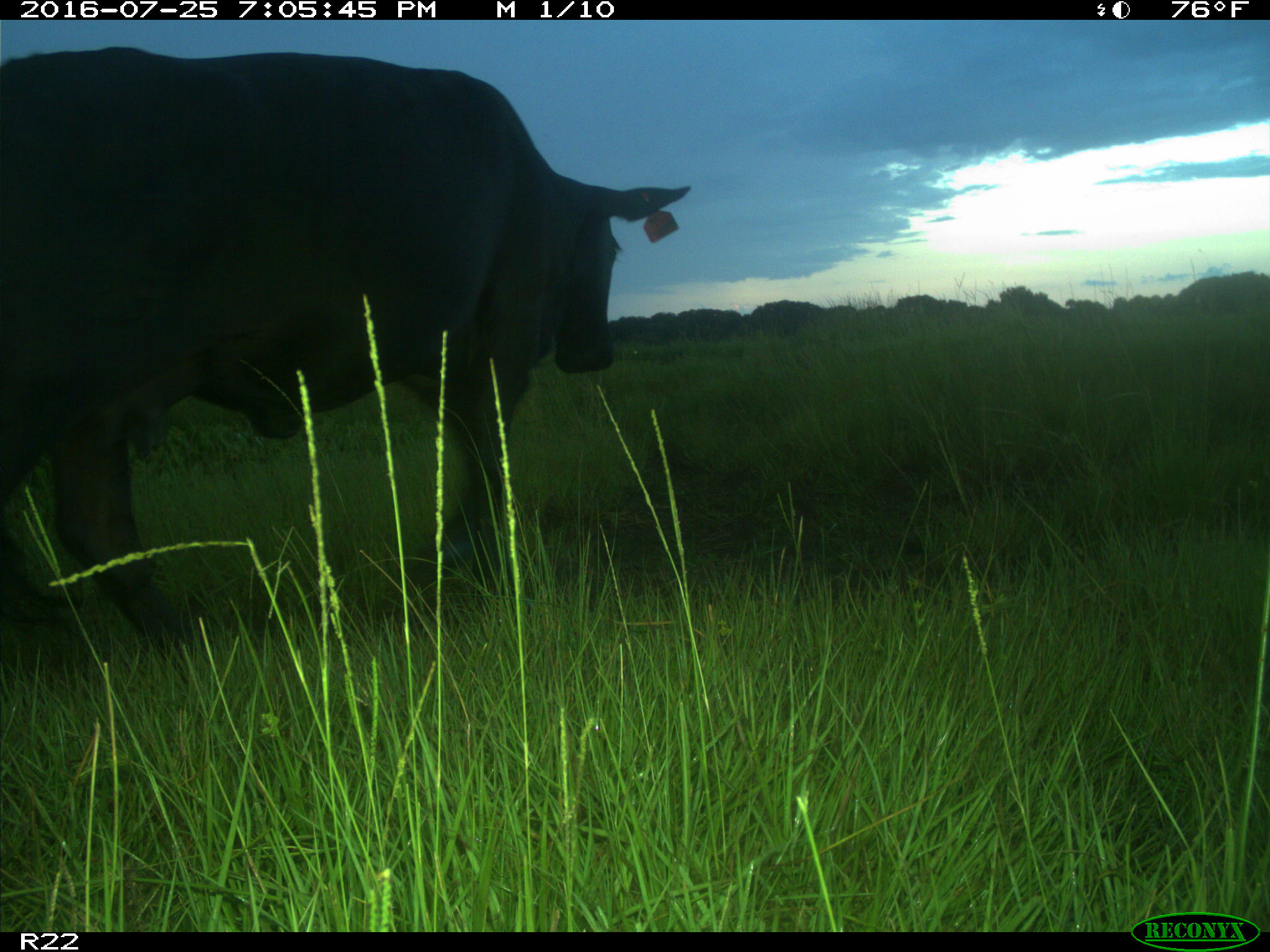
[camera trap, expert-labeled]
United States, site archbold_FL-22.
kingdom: Animalia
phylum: Chordata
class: Mammalia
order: Artiodactyla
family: Bovidae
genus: Bos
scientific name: Bos taurus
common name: domestic cow